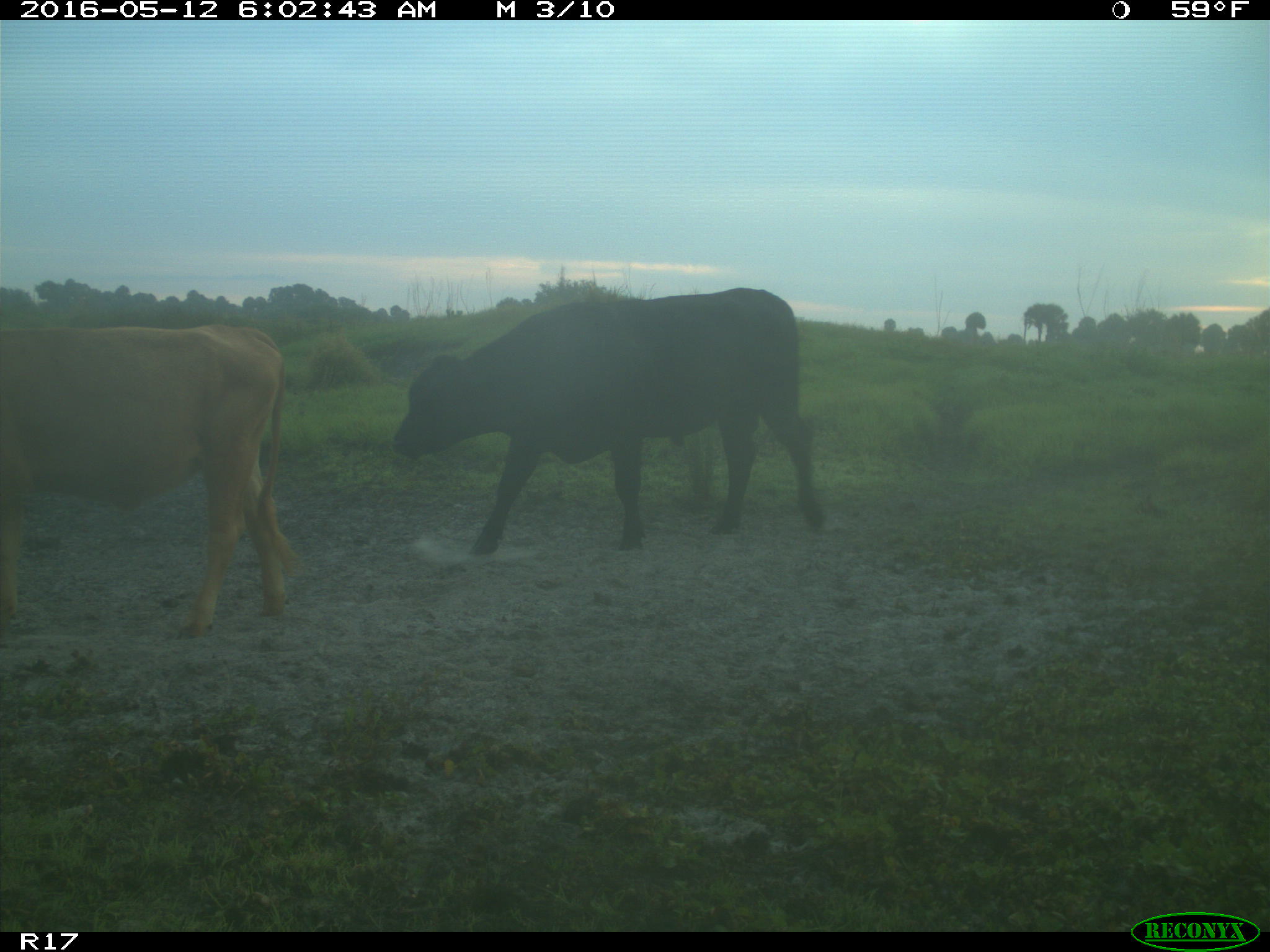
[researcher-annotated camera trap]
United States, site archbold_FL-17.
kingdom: Animalia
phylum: Chordata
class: Mammalia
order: Artiodactyla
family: Bovidae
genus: Bos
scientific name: Bos taurus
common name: domestic cow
Bos taurus (domestic cow).